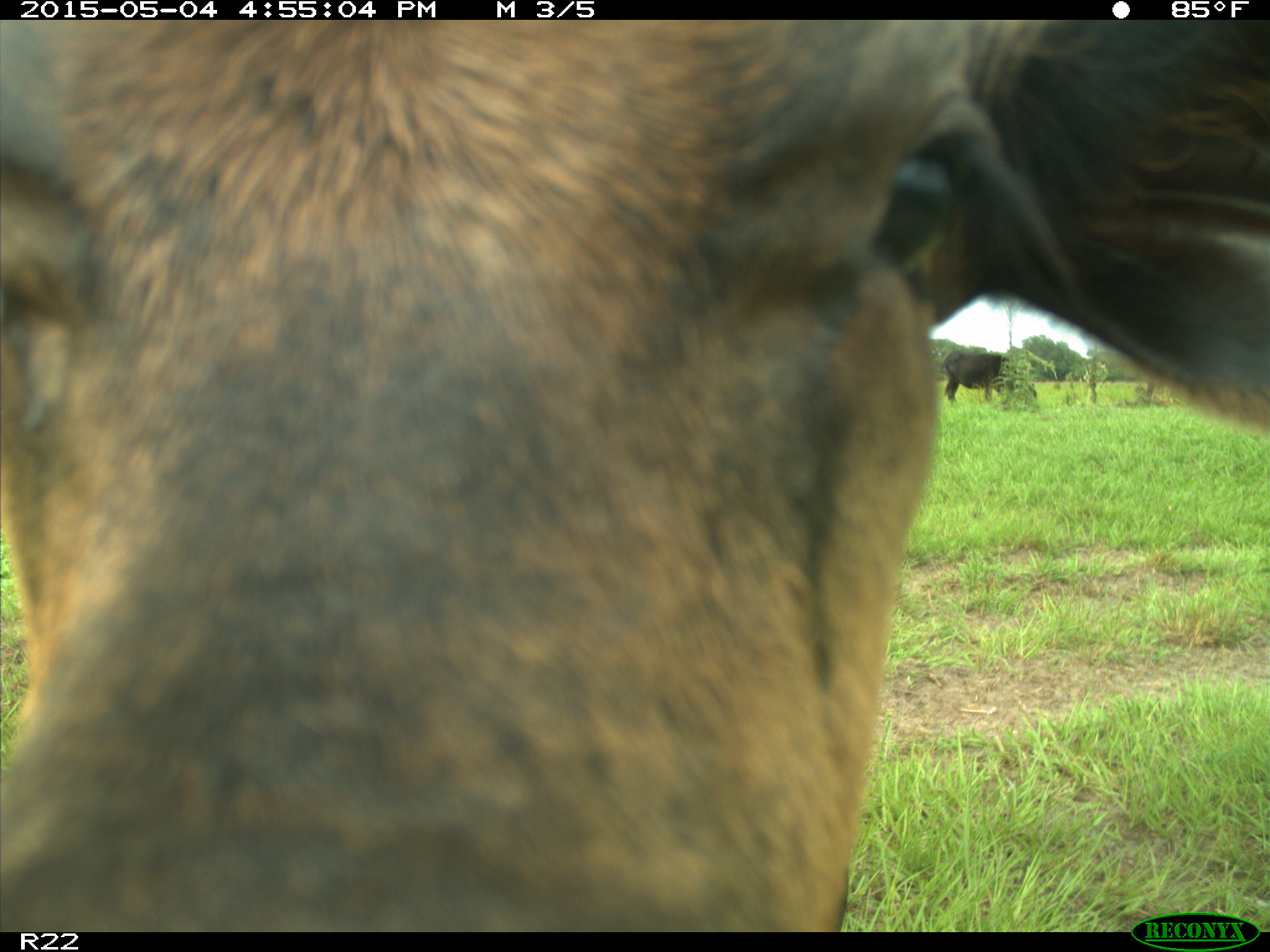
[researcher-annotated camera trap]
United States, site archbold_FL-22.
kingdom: Animalia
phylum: Chordata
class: Mammalia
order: Artiodactyla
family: Bovidae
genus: Bos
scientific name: Bos taurus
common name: domestic cow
Bos taurus (domestic cow).